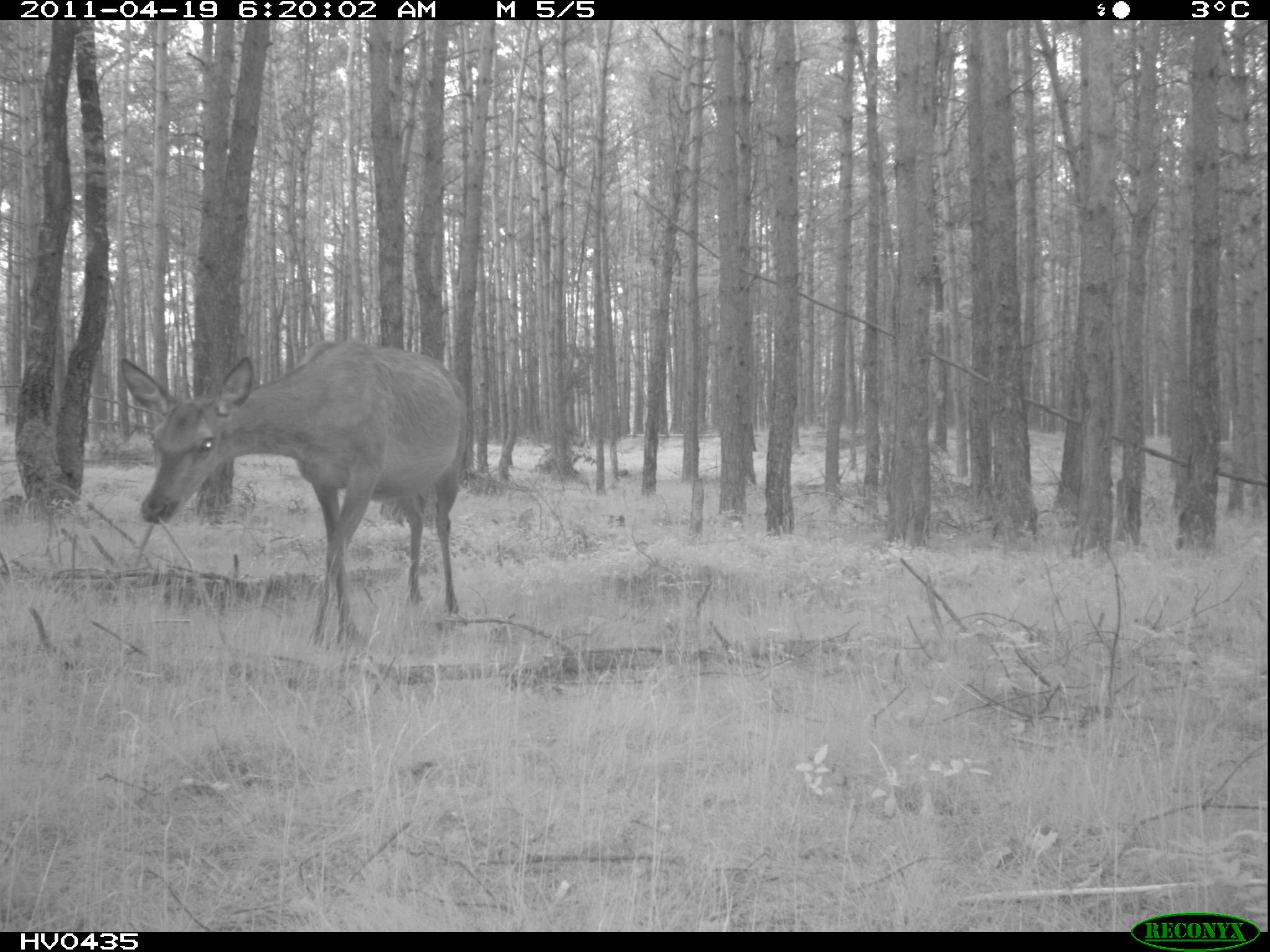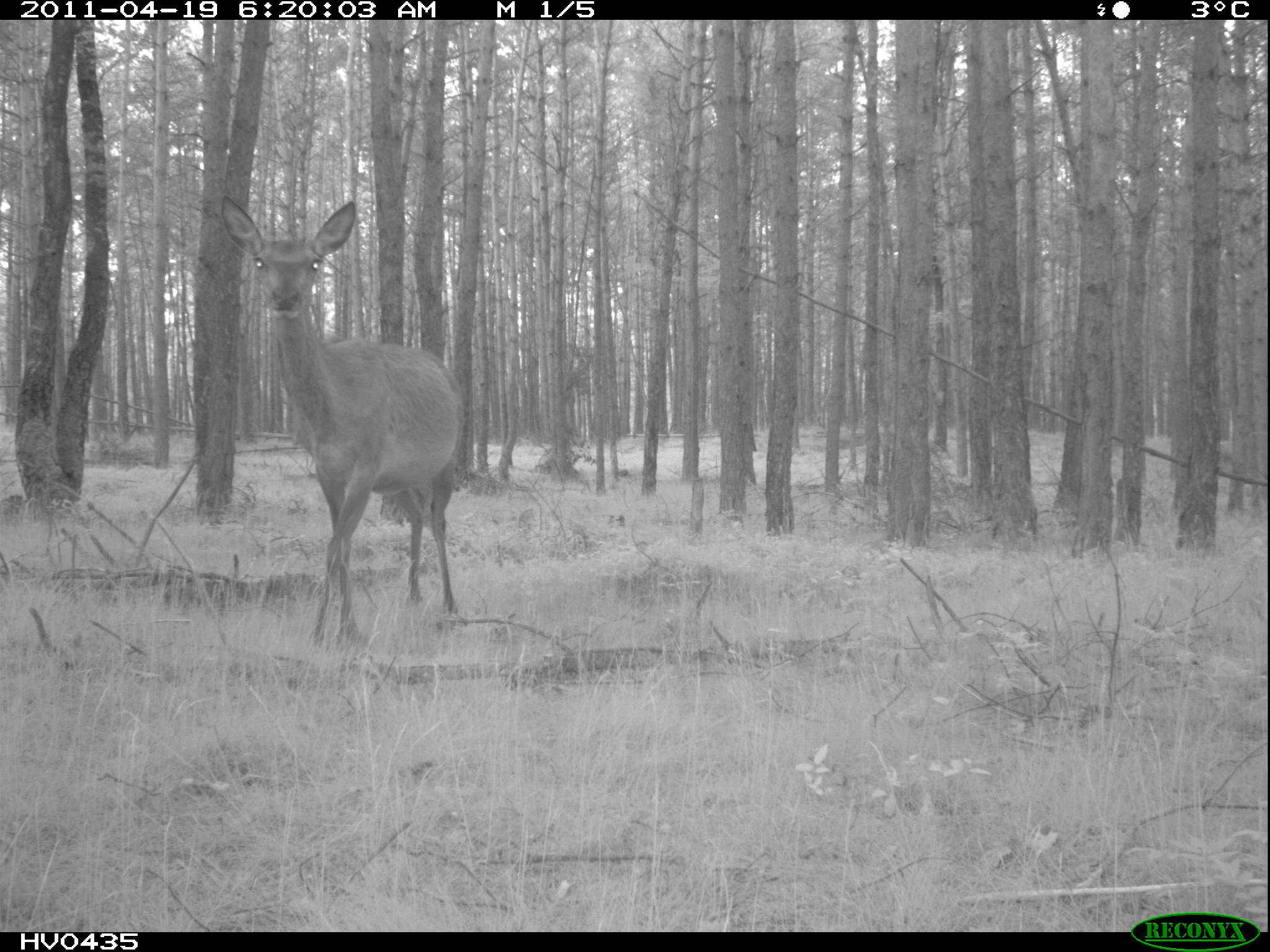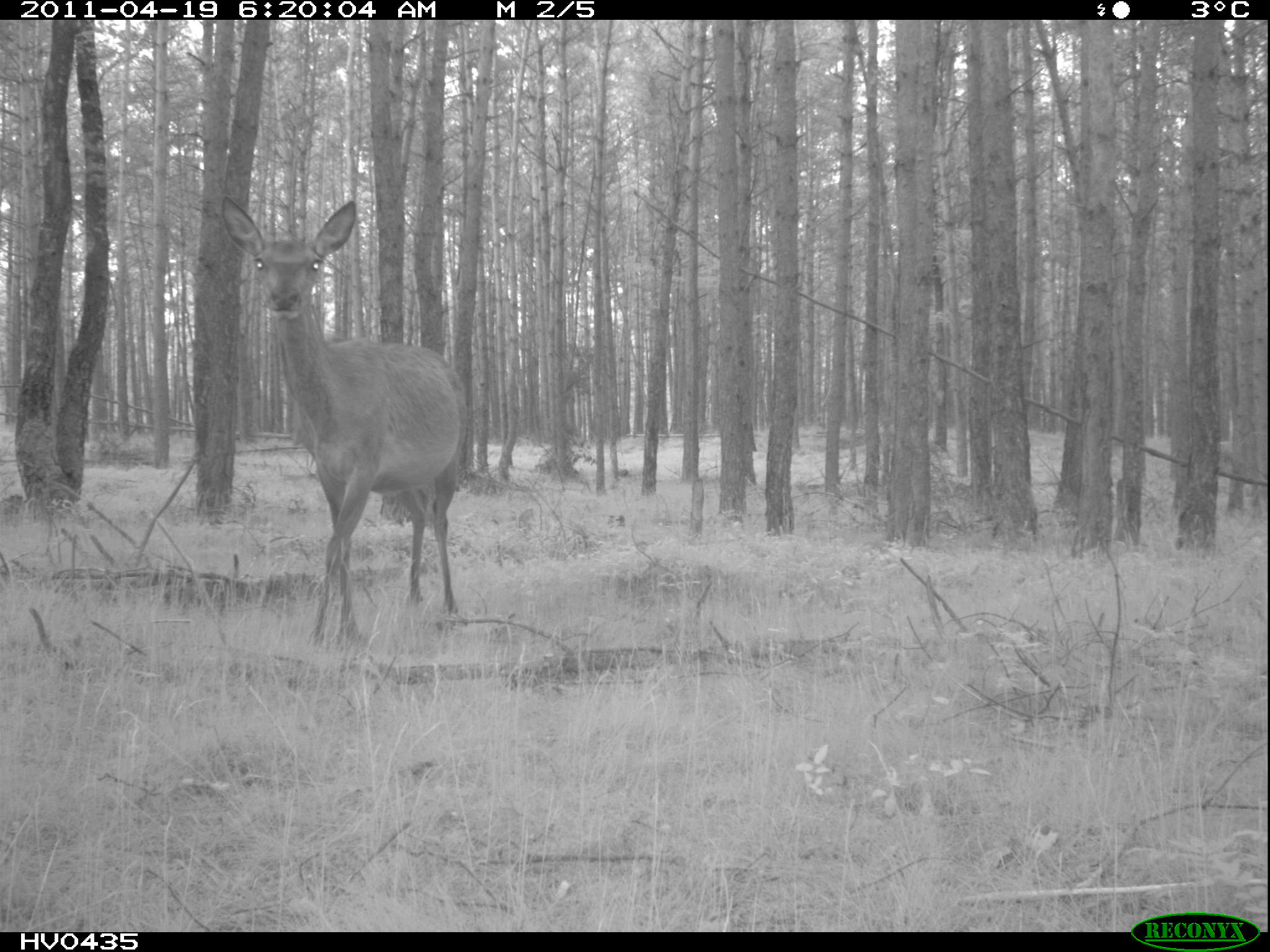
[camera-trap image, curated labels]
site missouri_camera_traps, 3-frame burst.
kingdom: Animalia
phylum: Chordata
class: Mammalia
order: Artiodactyla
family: Cervidae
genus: Cervus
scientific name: Cervus elaphus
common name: red deer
Red deer (Cervus elaphus). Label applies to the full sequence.